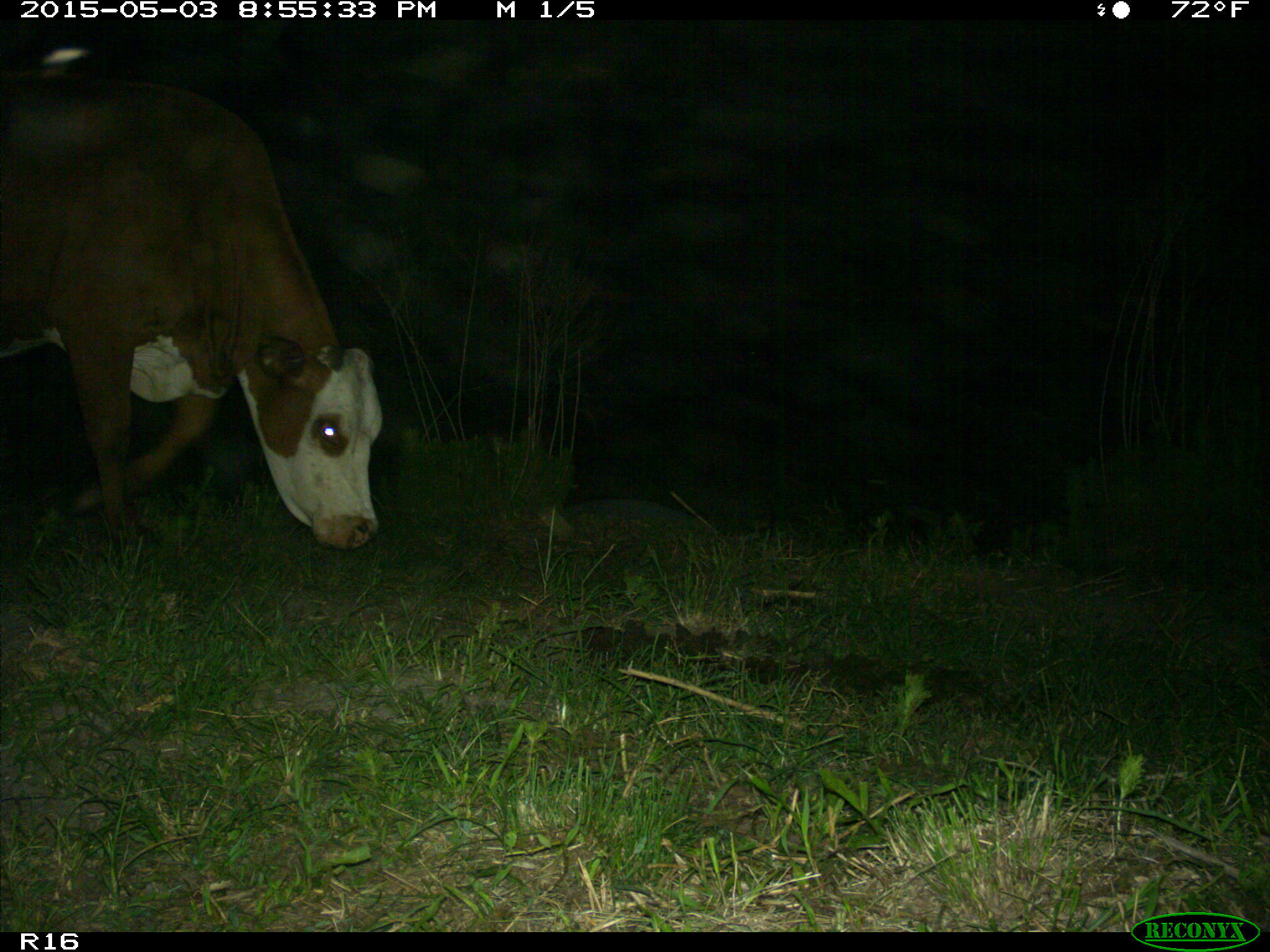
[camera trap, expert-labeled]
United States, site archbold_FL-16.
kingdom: Animalia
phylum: Chordata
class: Mammalia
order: Artiodactyla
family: Bovidae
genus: Bos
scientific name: Bos taurus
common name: domestic cow